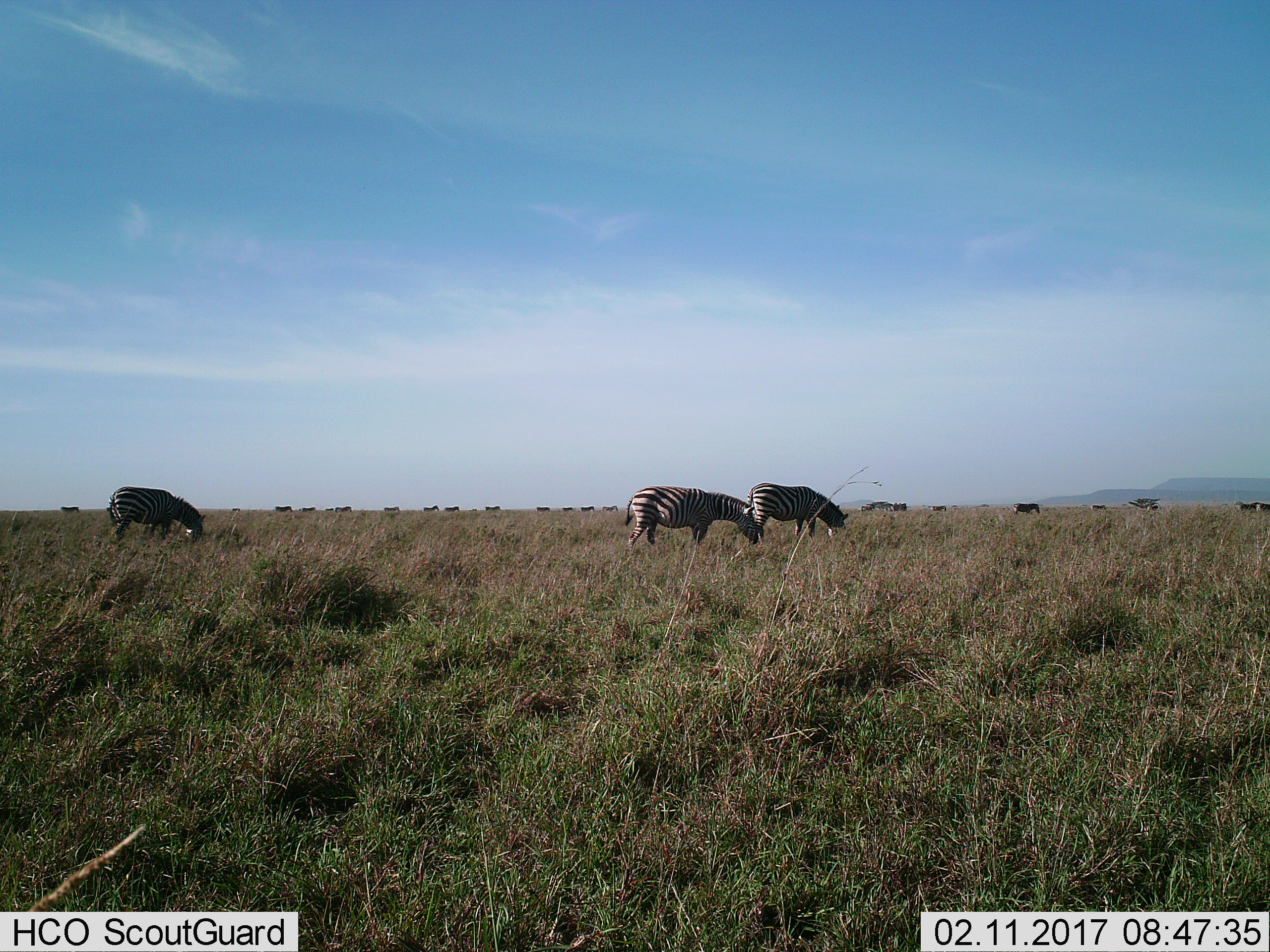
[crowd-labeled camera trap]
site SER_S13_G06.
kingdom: Animalia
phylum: Chordata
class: Mammalia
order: Perissodactyla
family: Equidae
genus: Equus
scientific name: Equus quagga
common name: plains zebra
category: zebraplains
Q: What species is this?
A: Zebraplains (plains zebra) (Equus quagga).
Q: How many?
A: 11-50.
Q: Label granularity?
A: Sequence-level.